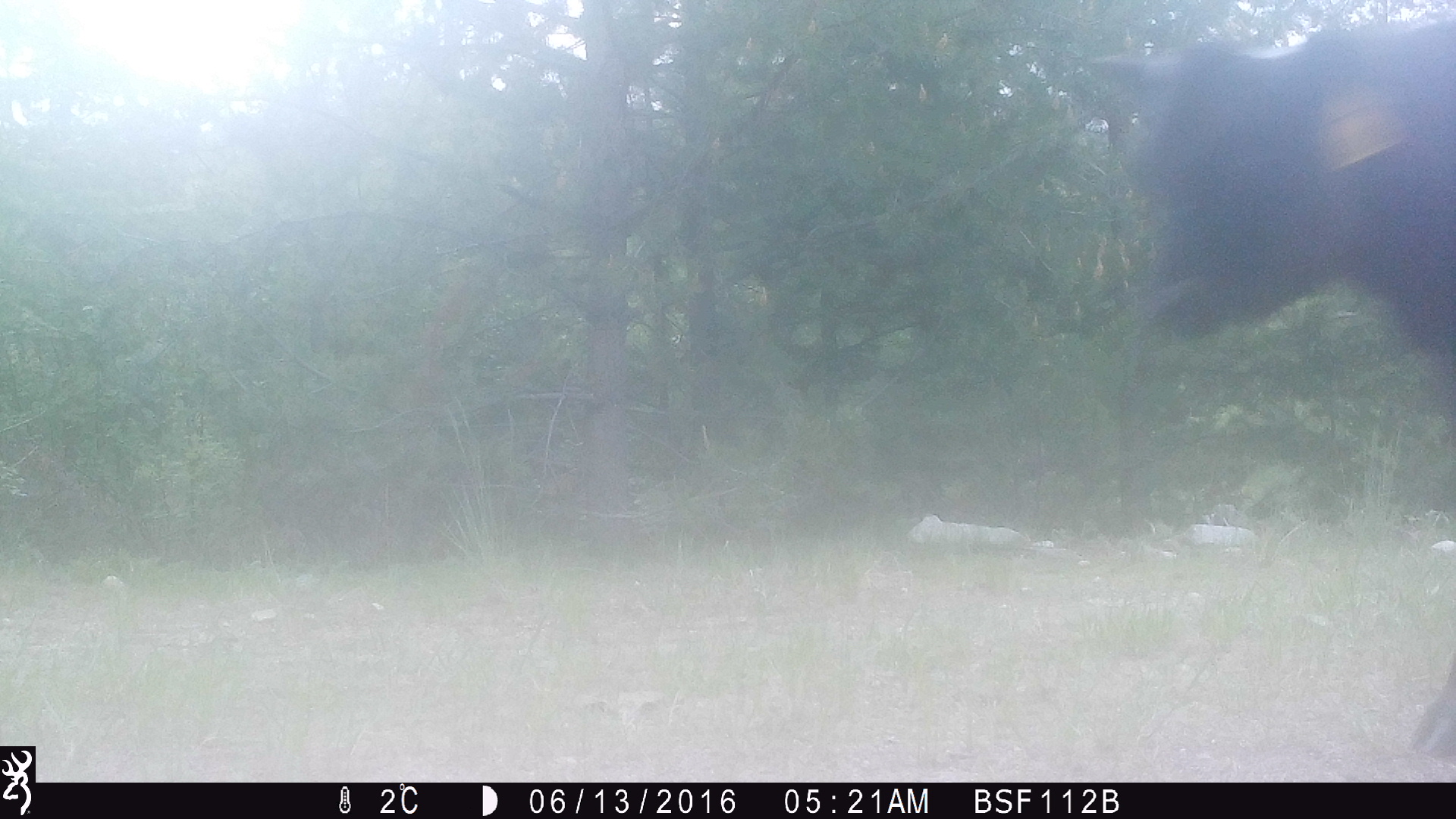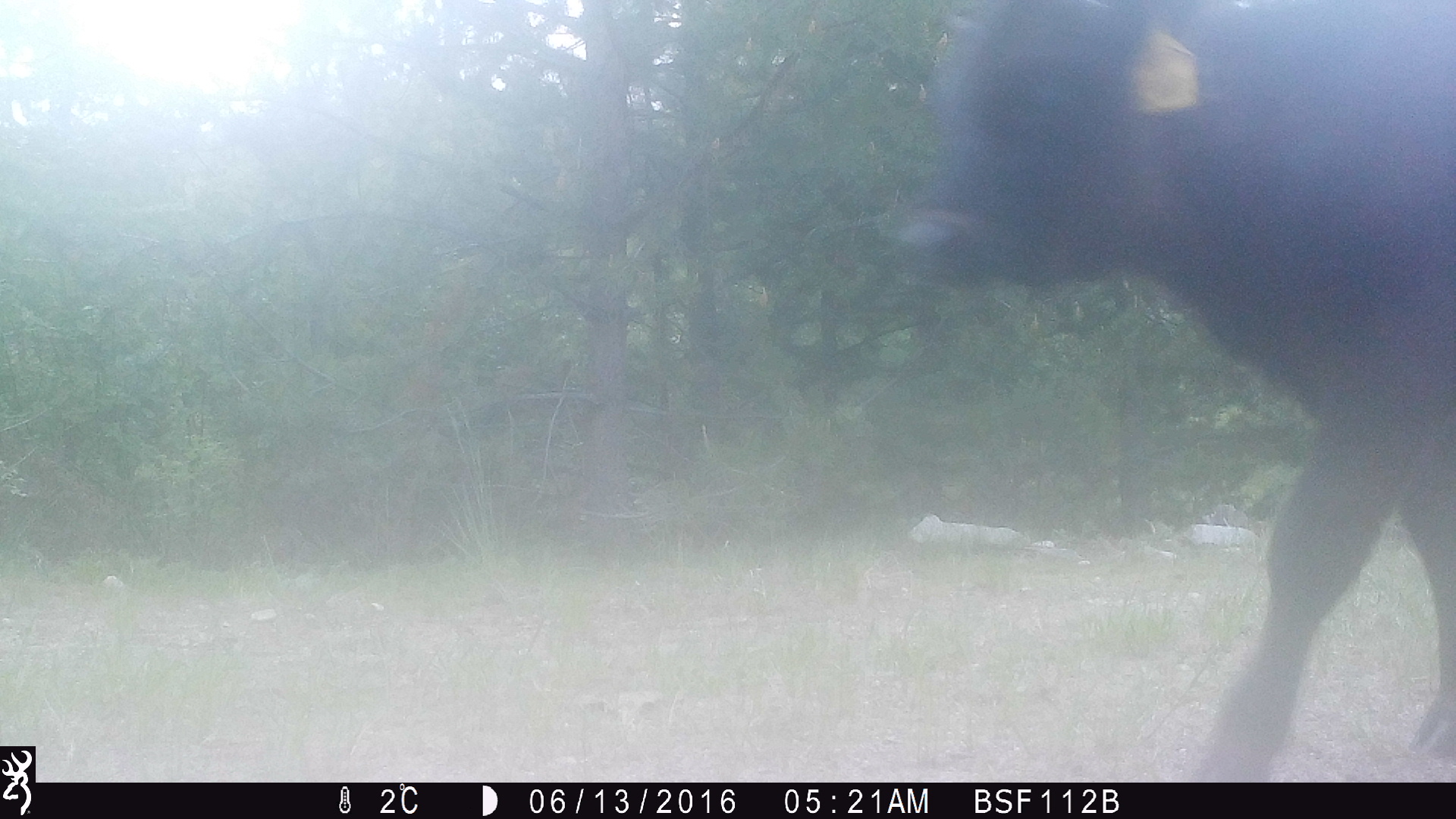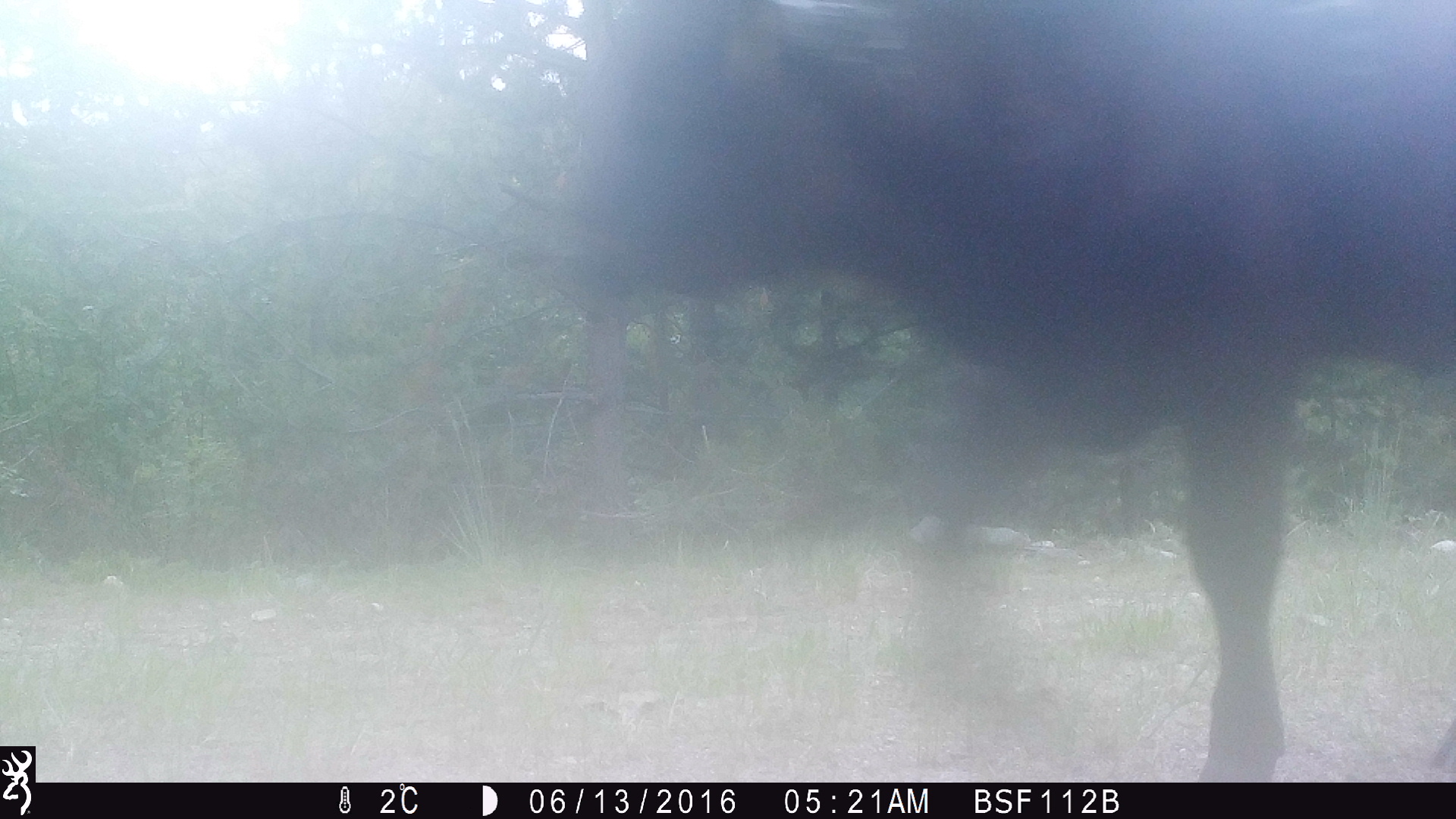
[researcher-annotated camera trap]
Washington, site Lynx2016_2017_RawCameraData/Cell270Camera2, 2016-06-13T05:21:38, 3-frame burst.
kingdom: Animalia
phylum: Chordata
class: Mammalia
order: Artiodactyla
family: Bovidae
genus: Bos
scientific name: Bos taurus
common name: domestic cattle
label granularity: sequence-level